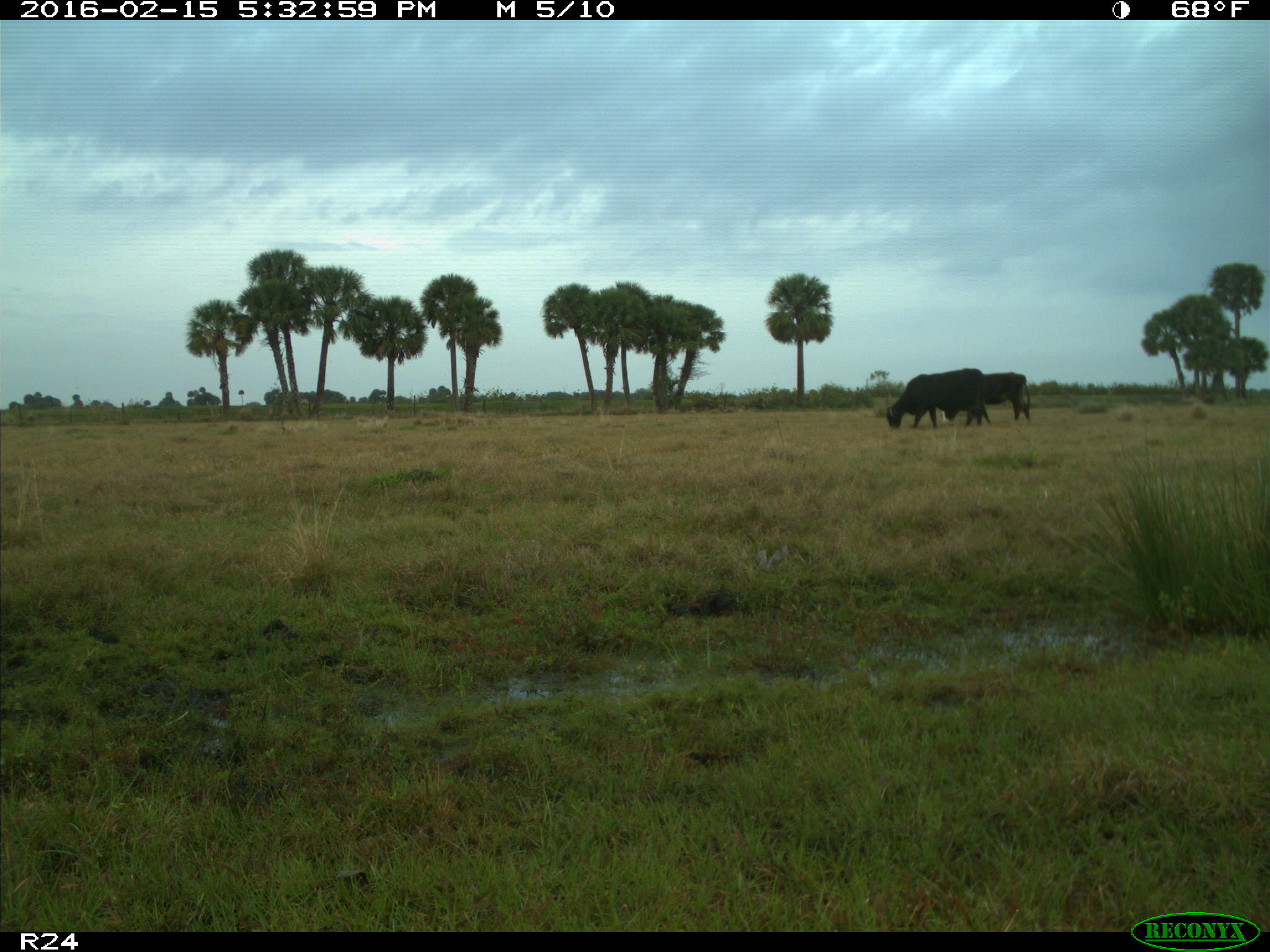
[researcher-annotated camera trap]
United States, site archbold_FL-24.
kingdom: Animalia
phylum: Chordata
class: Mammalia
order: Artiodactyla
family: Bovidae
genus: Bos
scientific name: Bos taurus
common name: domestic cow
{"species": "Bos taurus (domestic cow)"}